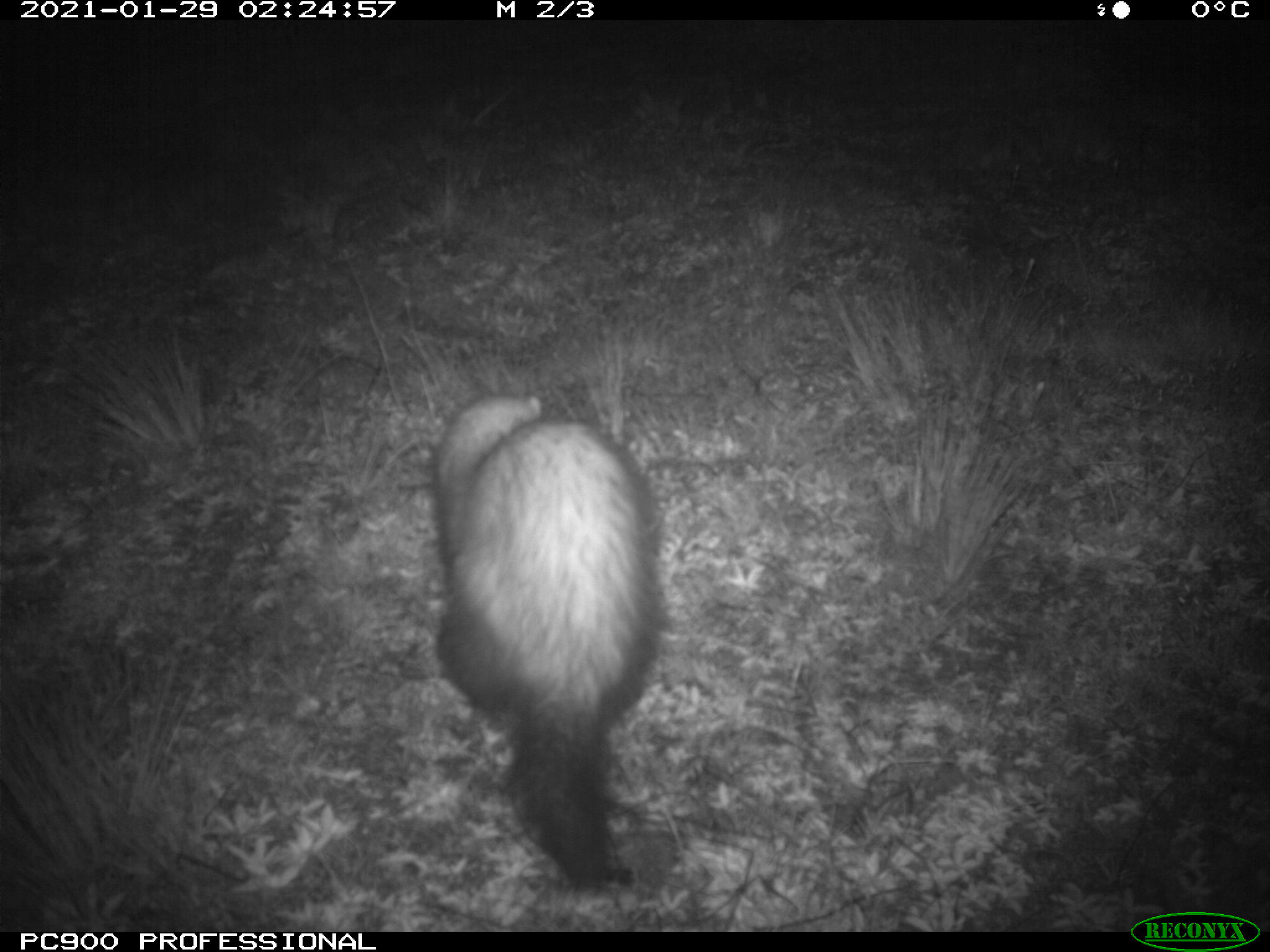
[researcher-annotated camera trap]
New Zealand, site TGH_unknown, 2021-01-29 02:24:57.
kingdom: Animalia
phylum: Chordata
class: Mammalia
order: Carnivora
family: Mustelidae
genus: Mustela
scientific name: Mustela furo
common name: ferret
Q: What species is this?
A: Ferret (Mustela furo).